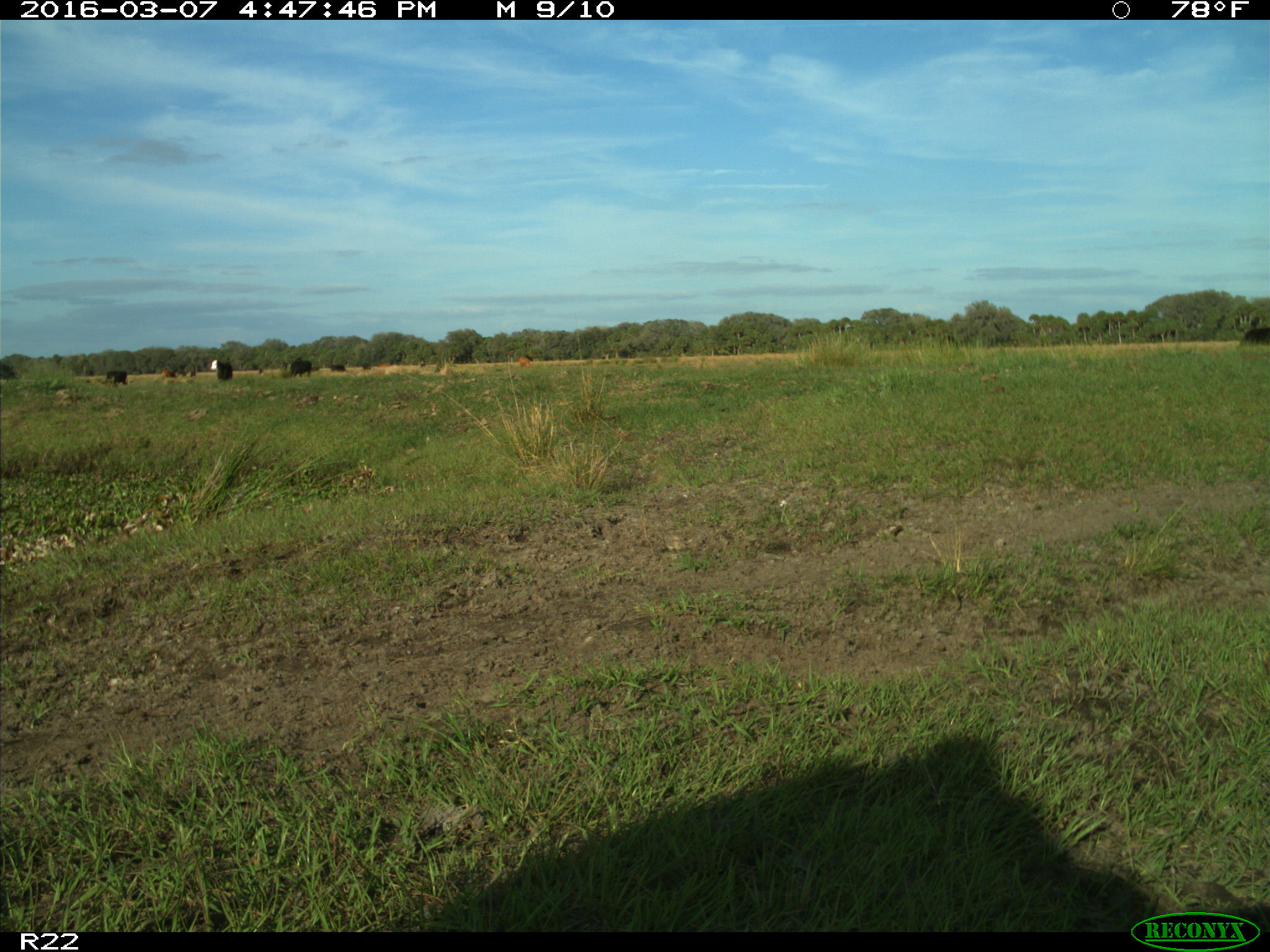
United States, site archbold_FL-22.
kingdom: Animalia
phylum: Chordata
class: Mammalia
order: Artiodactyla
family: Bovidae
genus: Bos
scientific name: Bos taurus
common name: domestic cow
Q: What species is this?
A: Bos taurus (domestic cow).